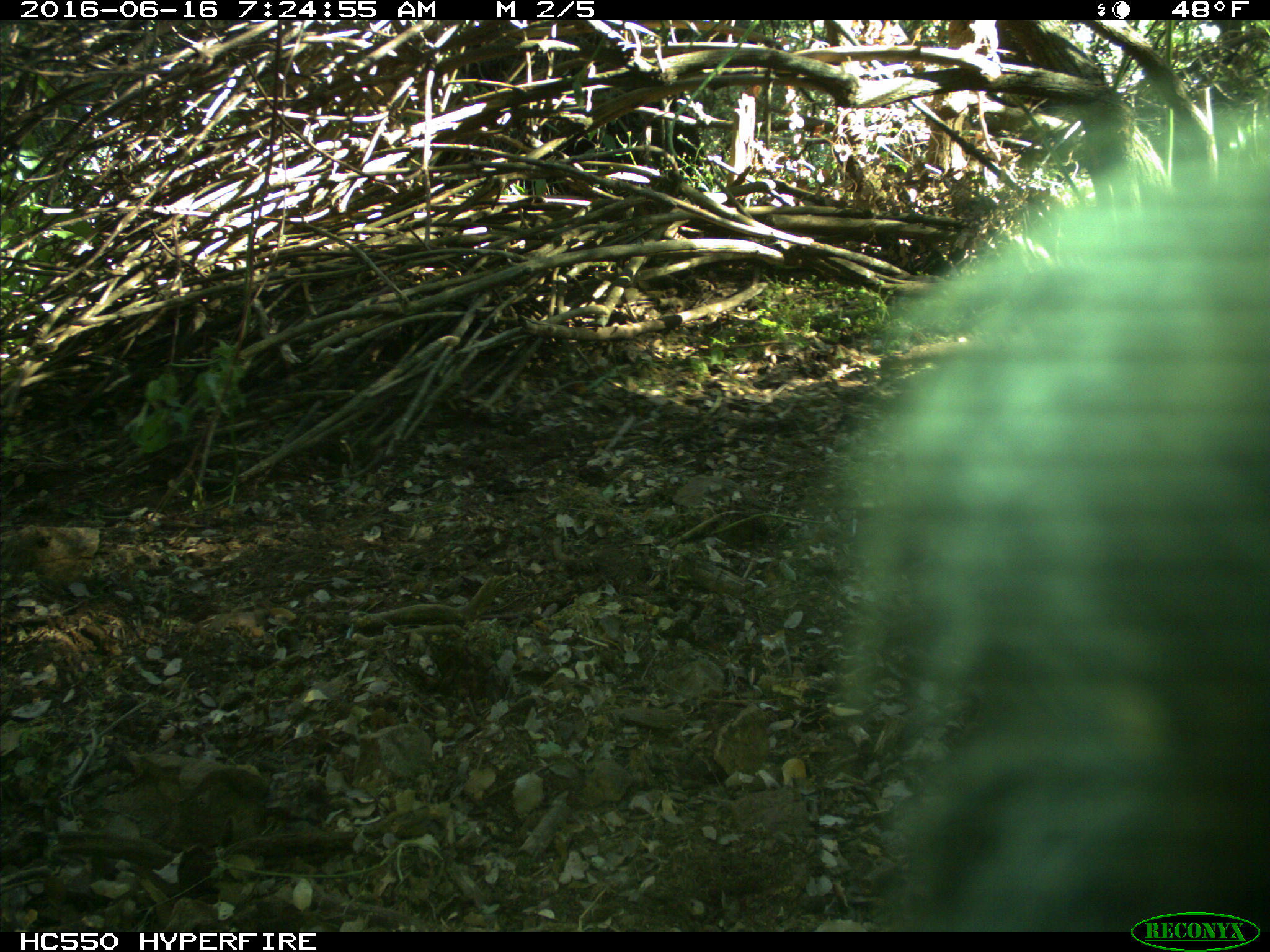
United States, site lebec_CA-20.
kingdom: Animalia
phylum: Chordata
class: Mammalia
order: Artiodactyla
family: Bovidae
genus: Bos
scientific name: Bos taurus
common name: domestic cow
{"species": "Bos taurus (domestic cow)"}